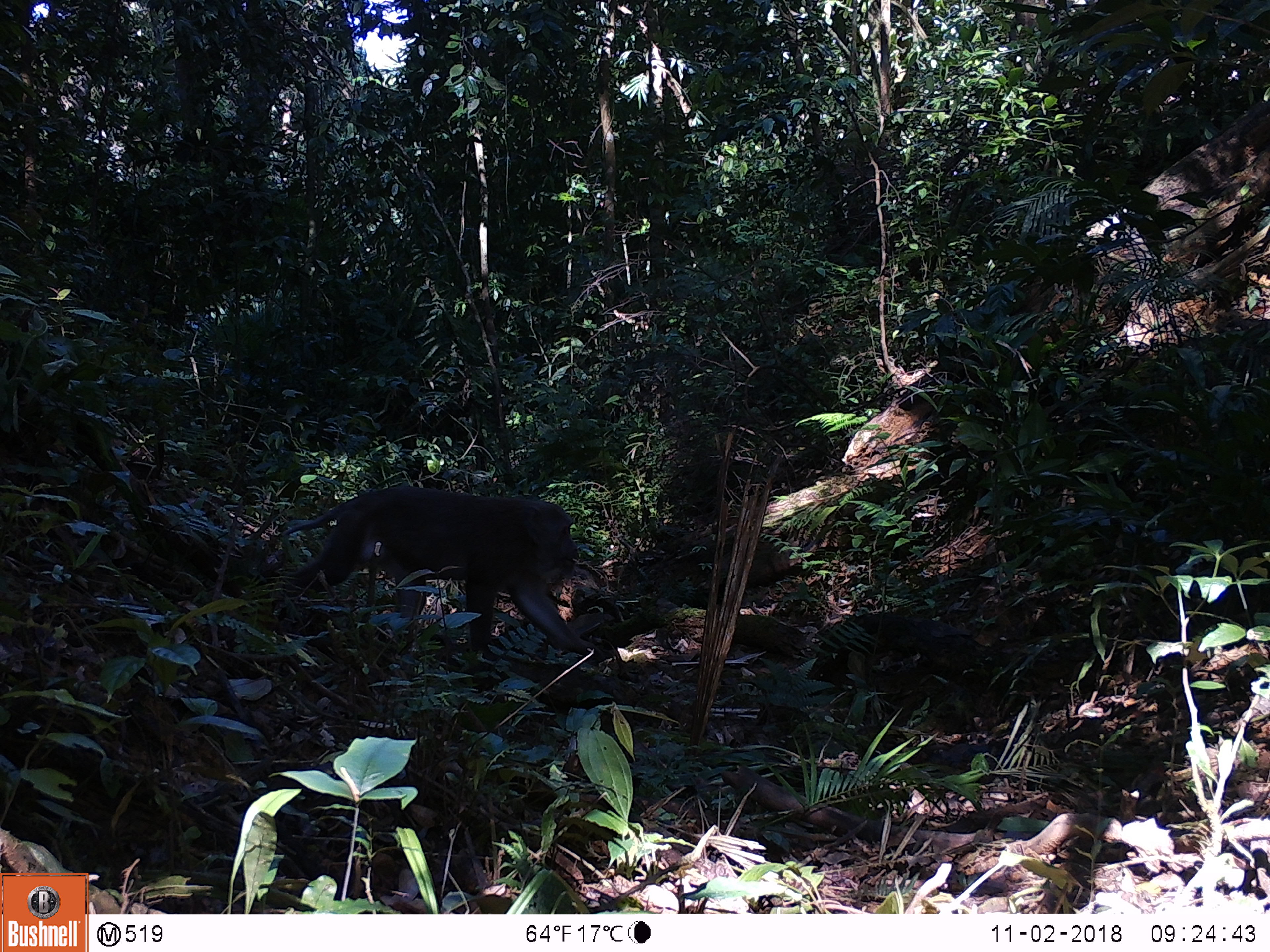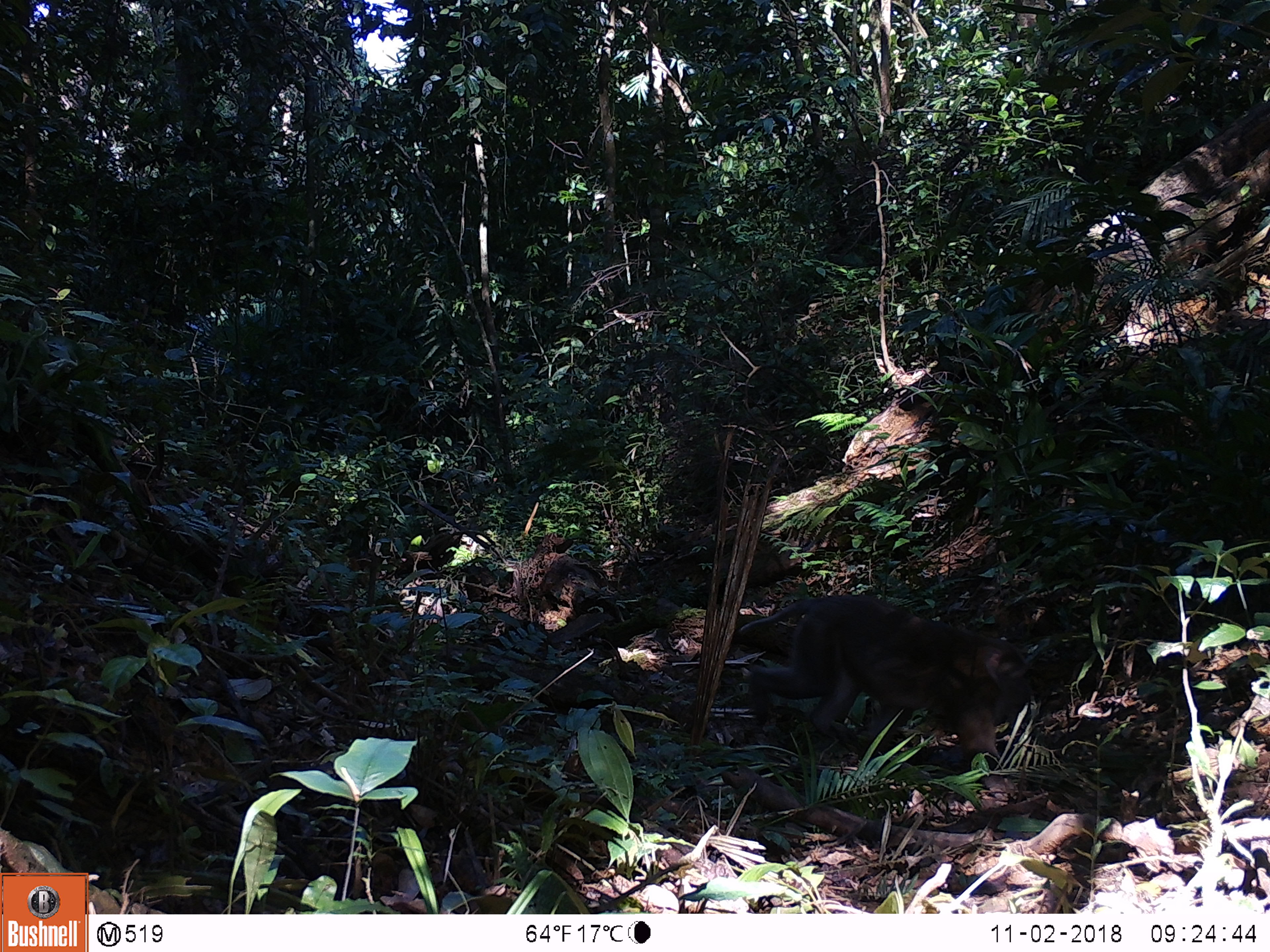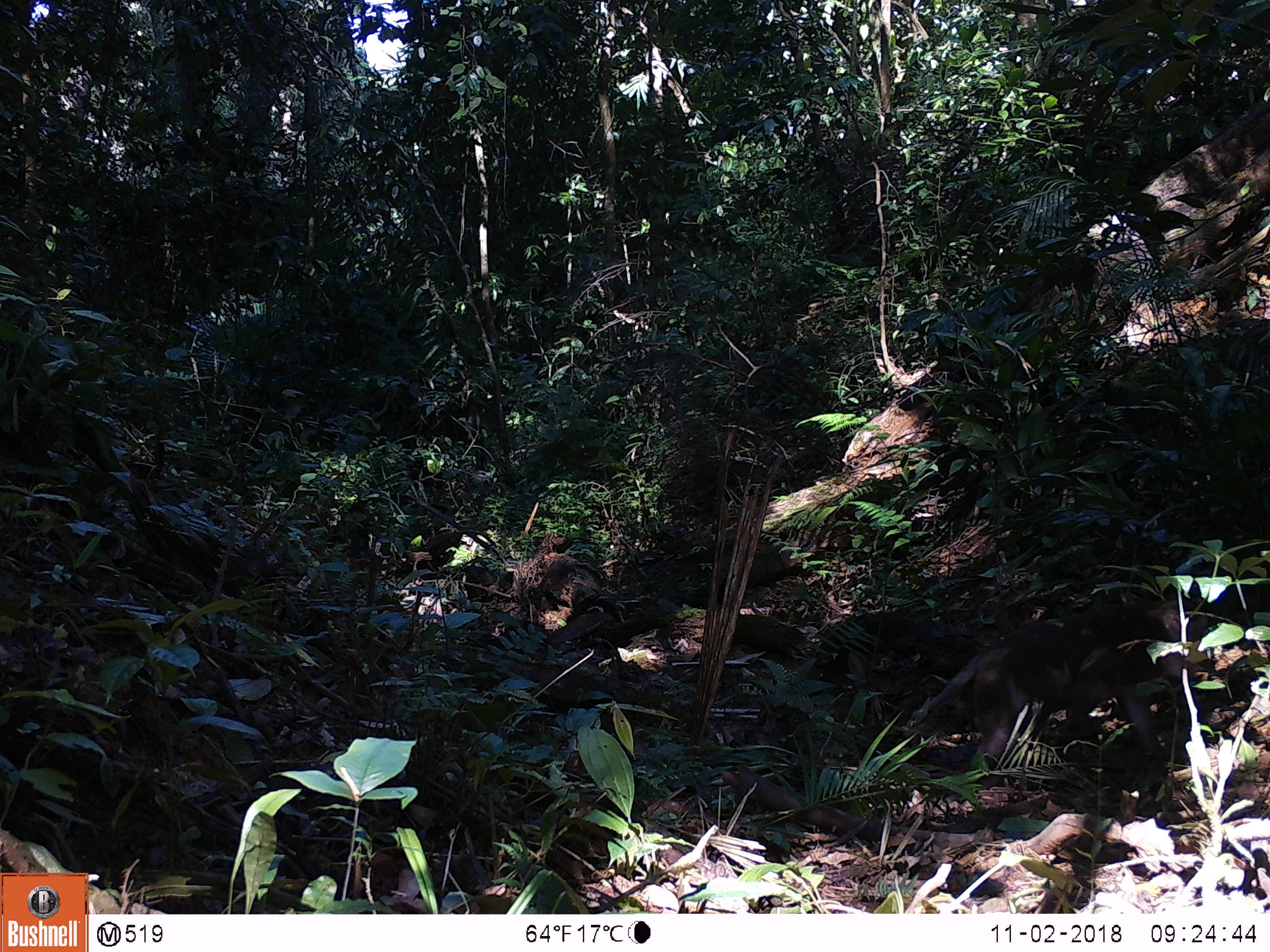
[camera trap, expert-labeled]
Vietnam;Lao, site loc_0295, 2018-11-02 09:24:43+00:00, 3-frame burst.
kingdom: Animalia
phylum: Chordata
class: Mammalia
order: Primates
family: Cercopithecidae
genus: Macaca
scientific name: Macaca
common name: macaques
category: assam or rhesus macaque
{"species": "assam or rhesus macaque (macaques) (Macaca)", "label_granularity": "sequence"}